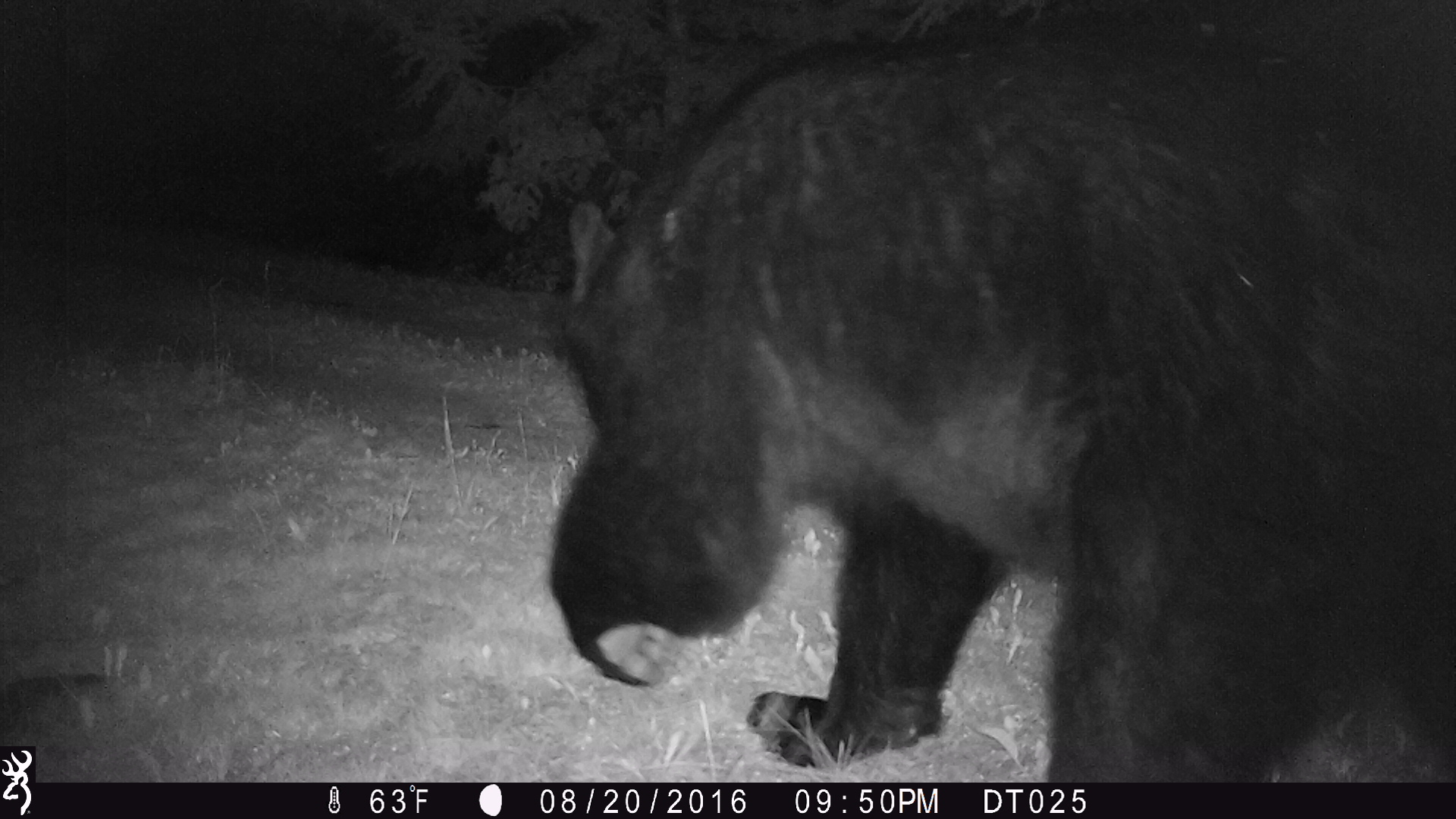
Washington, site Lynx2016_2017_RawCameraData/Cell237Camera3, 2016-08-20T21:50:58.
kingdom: Animalia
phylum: Chordata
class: Mammalia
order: Carnivora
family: Ursidae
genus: Ursus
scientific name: Ursus americanus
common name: american black bear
Ursus americanus (american black bear). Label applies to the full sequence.